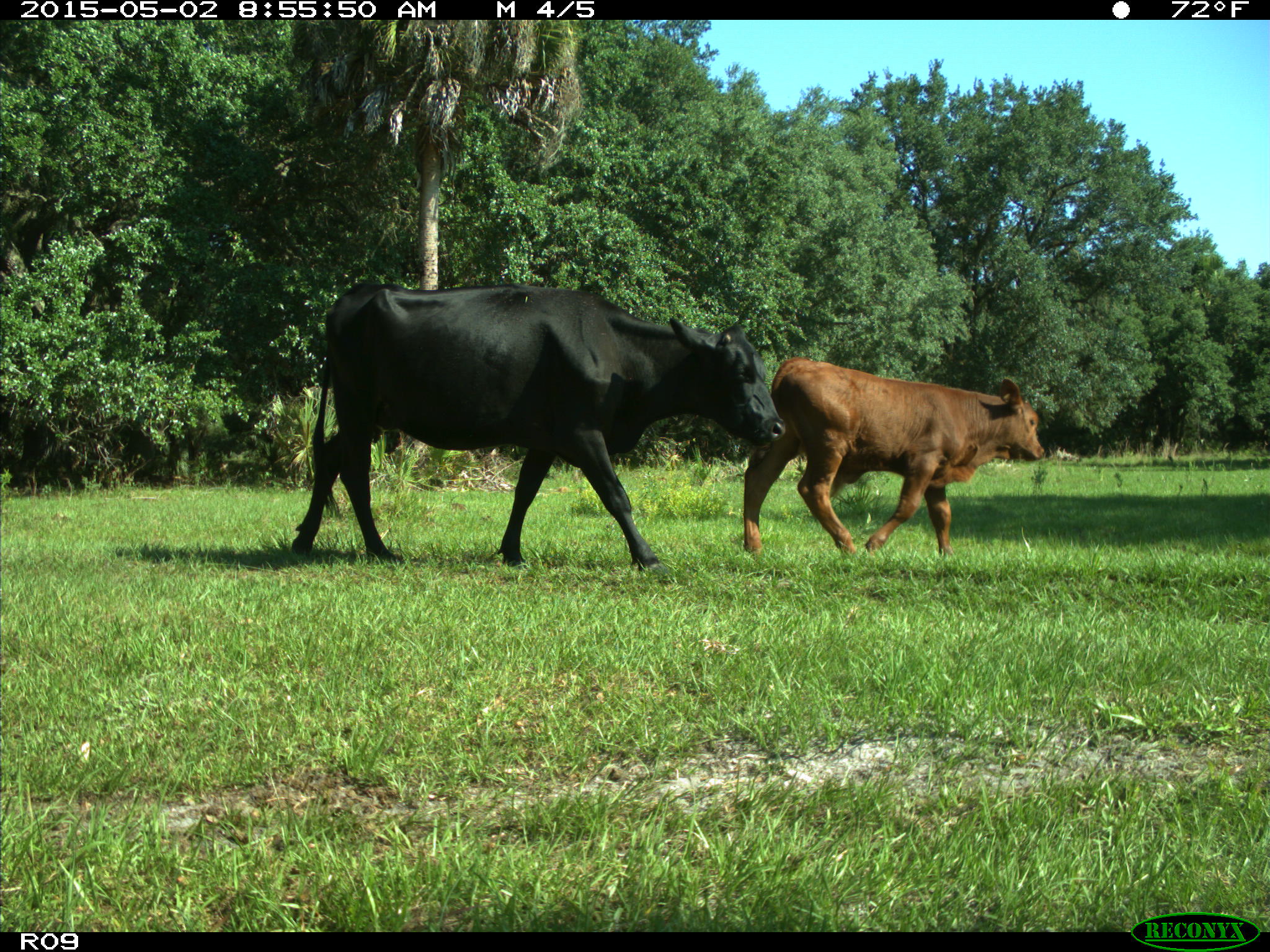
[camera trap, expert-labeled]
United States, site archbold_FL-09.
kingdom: Animalia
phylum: Chordata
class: Mammalia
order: Artiodactyla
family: Bovidae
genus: Bos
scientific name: Bos taurus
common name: domestic cow